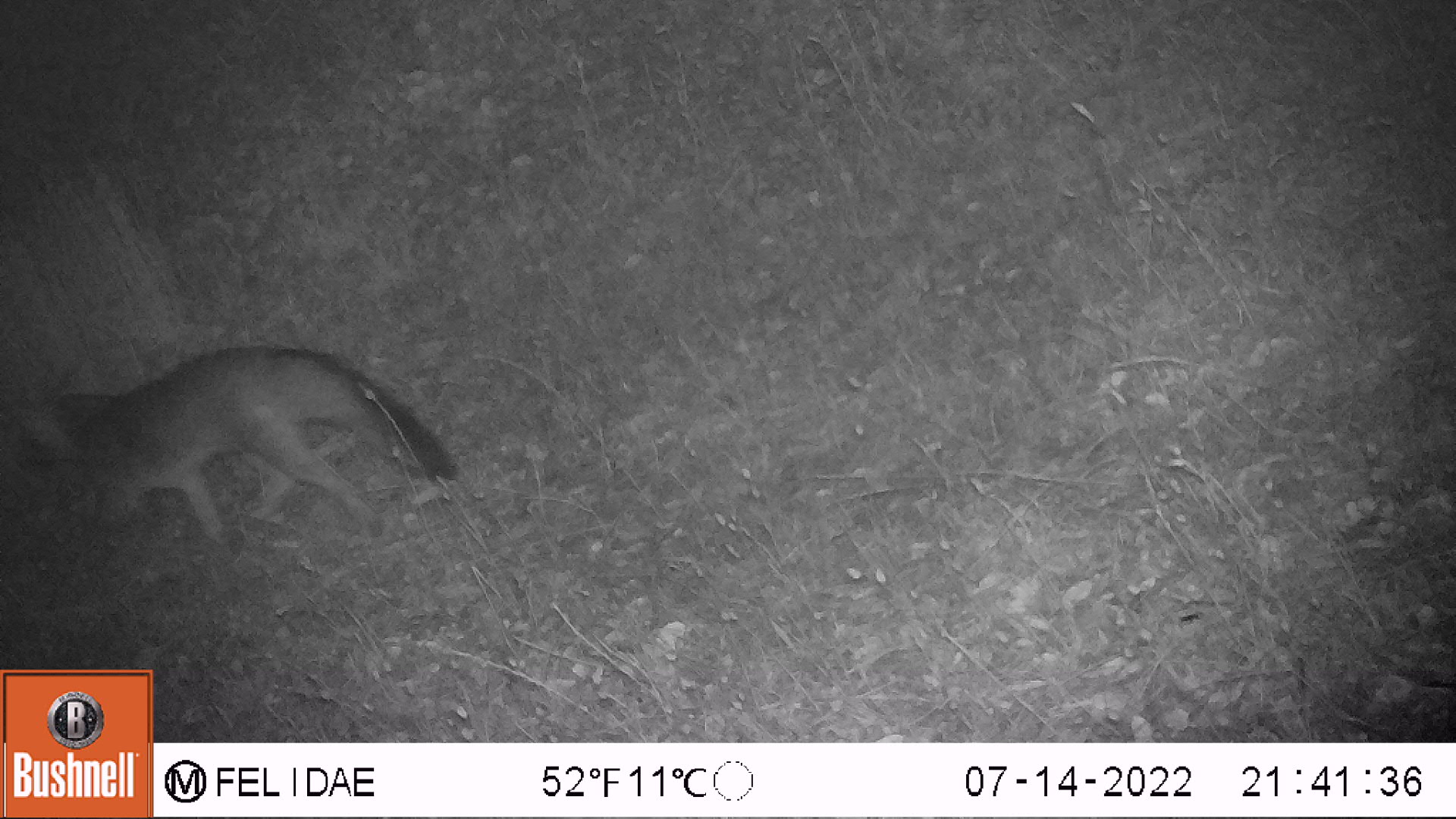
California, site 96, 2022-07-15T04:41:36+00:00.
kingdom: Animalia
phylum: Chordata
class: Mammalia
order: Carnivora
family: Canidae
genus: Urocyon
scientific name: Urocyon cinereoargenteus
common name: gray fox